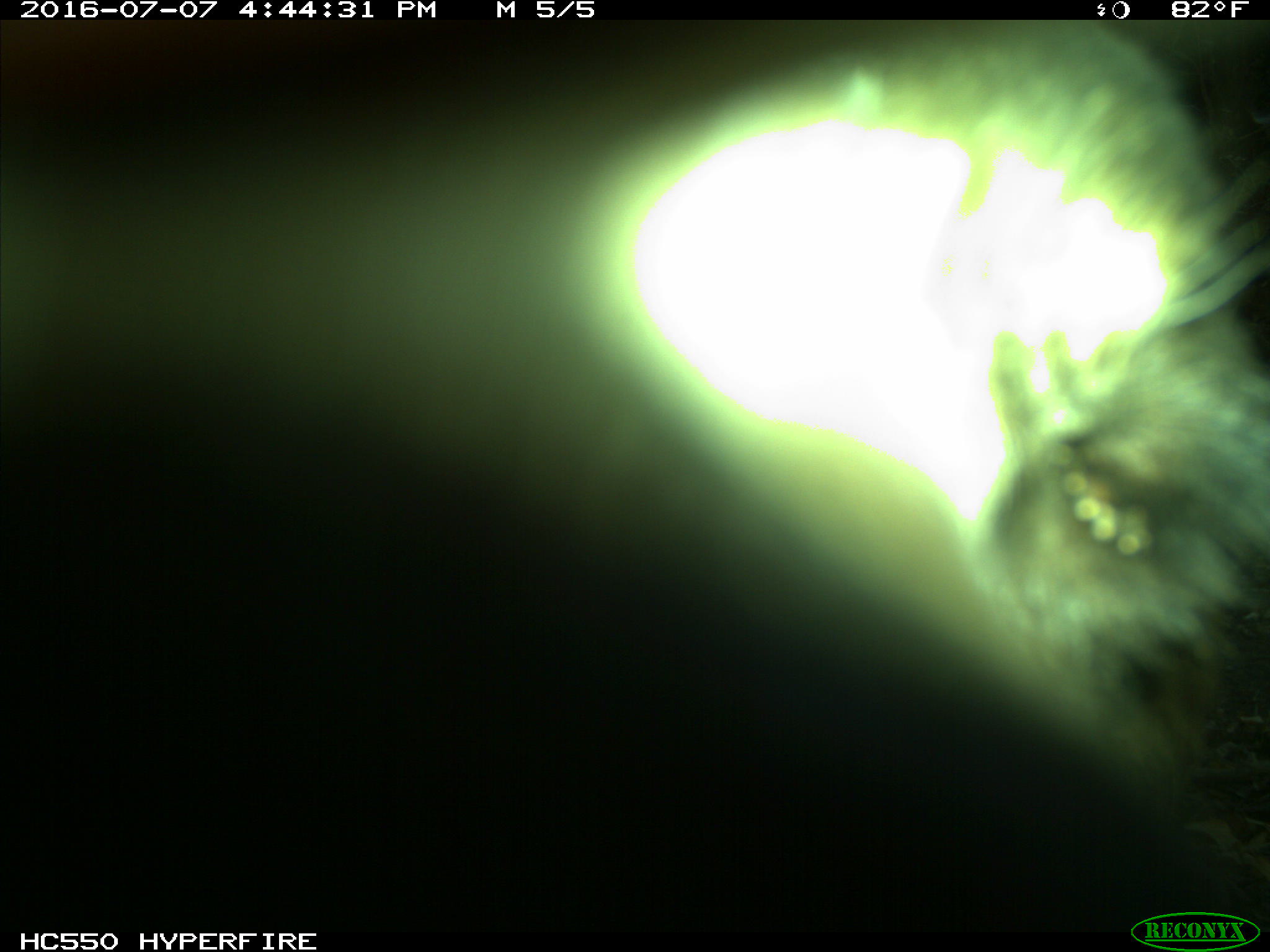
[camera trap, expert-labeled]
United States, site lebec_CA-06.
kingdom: Animalia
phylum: Chordata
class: Mammalia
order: Carnivora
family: Ursidae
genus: Ursus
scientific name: Ursus americanus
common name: american black bear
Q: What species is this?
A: Ursus americanus (american black bear).